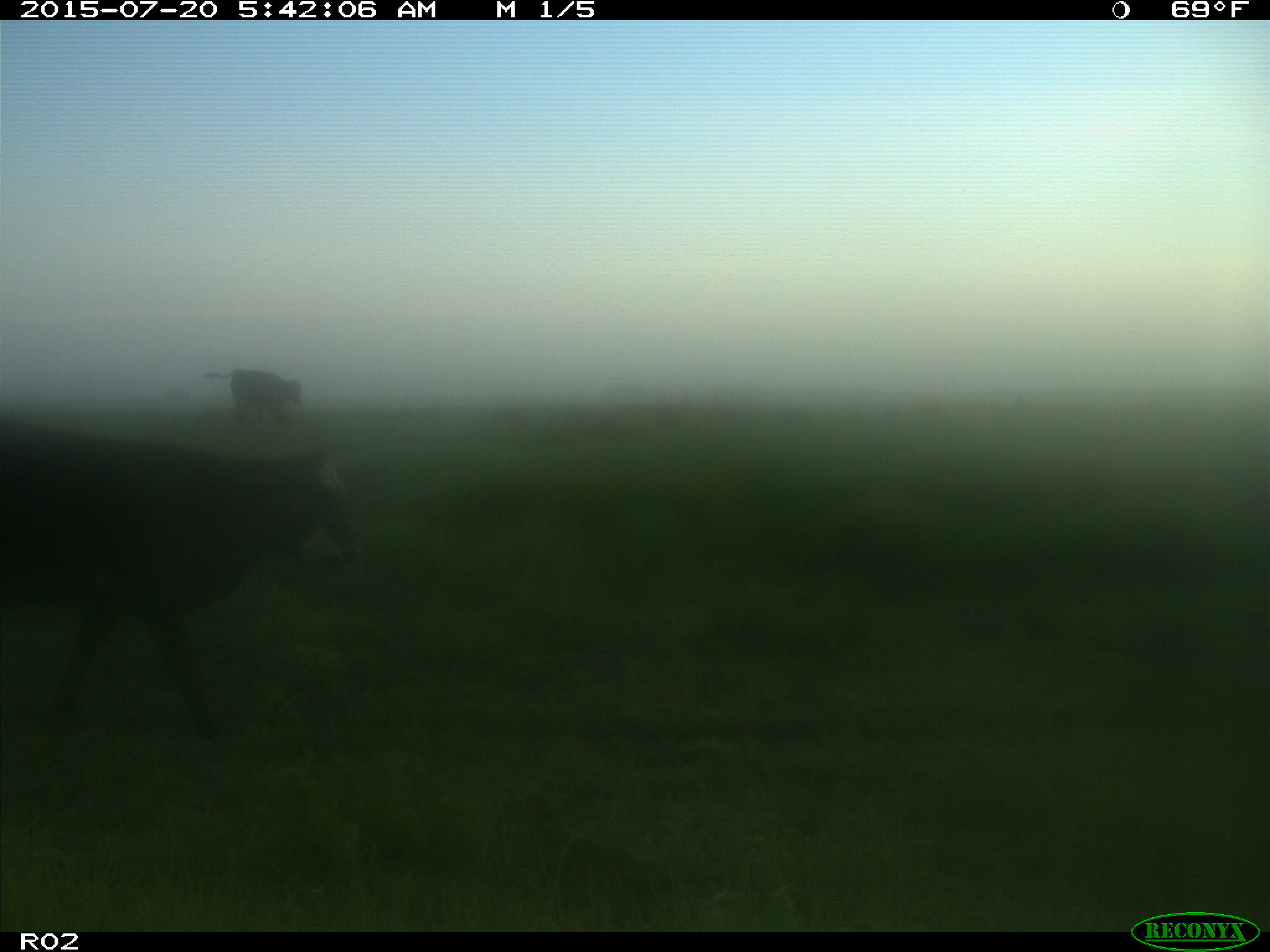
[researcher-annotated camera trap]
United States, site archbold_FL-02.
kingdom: Animalia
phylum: Chordata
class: Mammalia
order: Artiodactyla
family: Bovidae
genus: Bos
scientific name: Bos taurus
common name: domestic cow